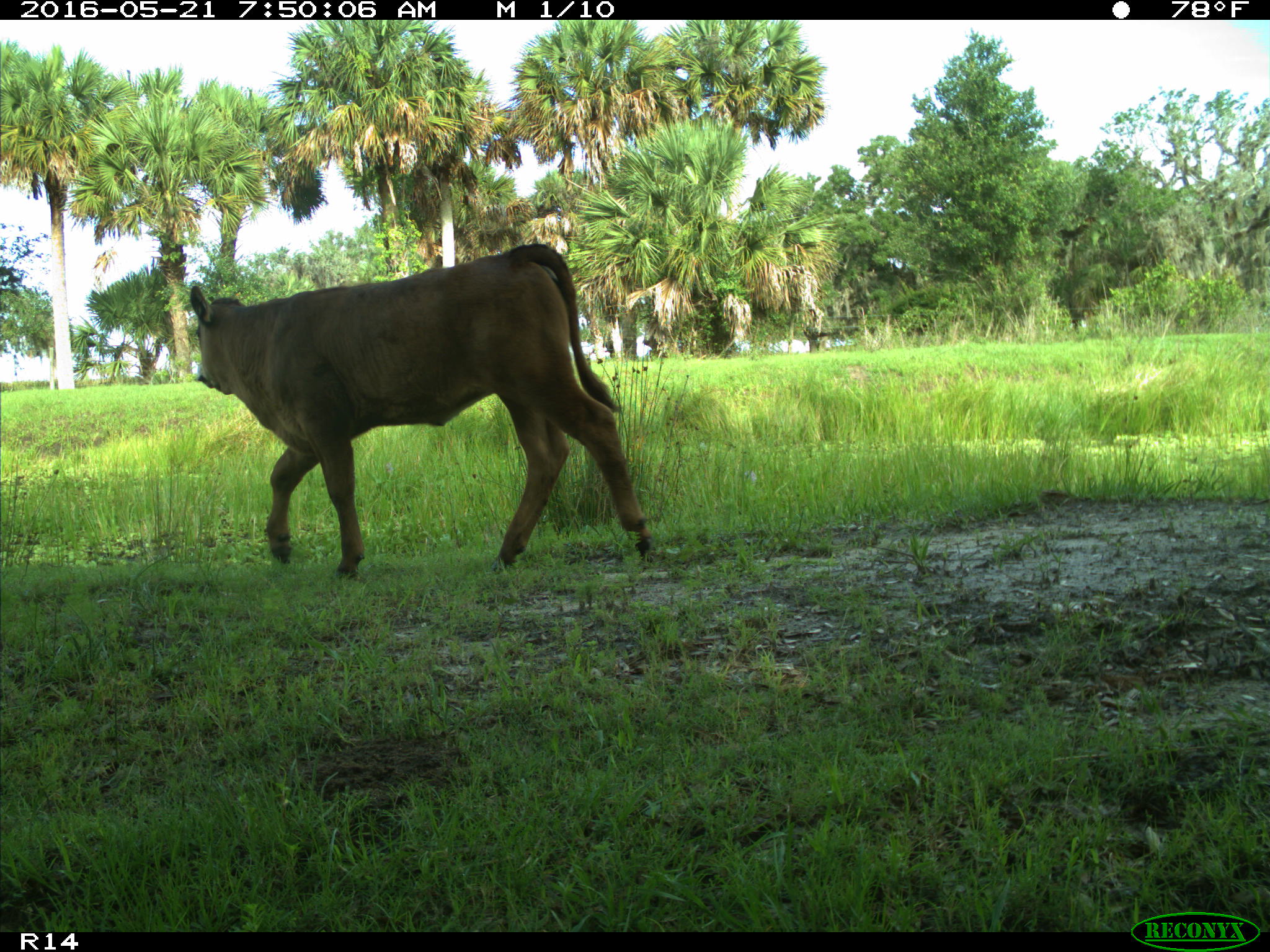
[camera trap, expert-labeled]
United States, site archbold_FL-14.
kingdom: Animalia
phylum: Chordata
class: Mammalia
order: Artiodactyla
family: Bovidae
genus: Bos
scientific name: Bos taurus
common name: domestic cow